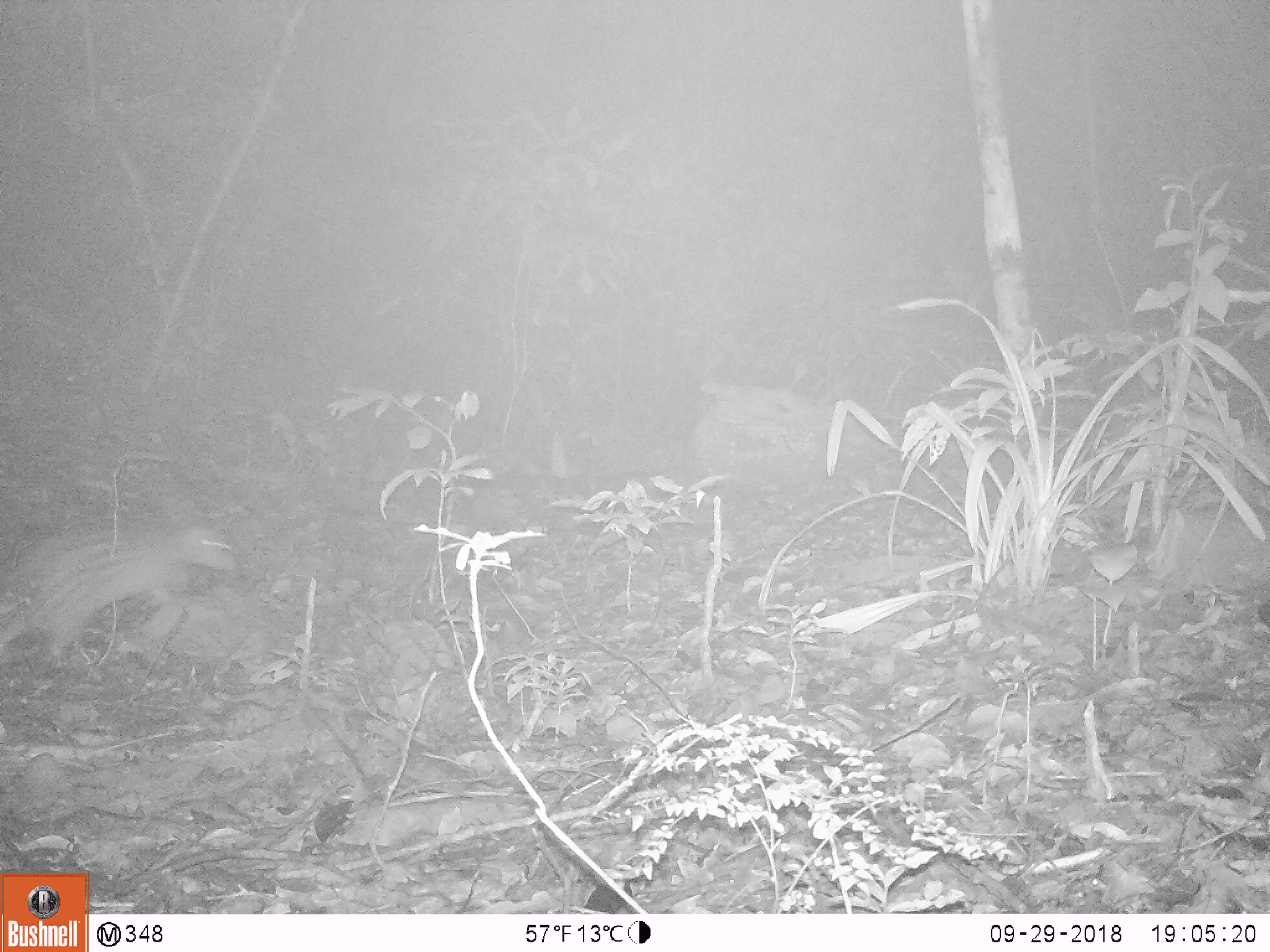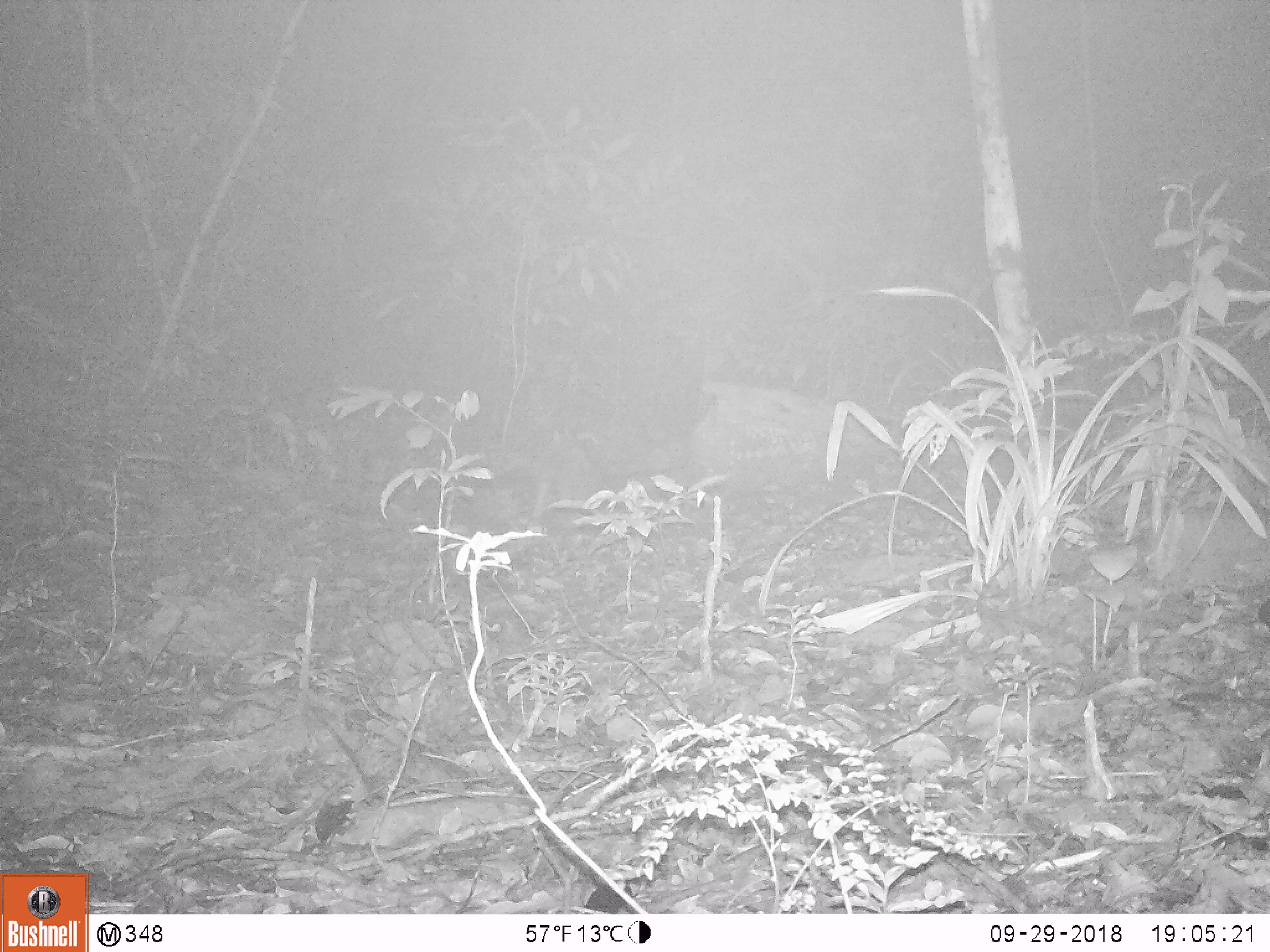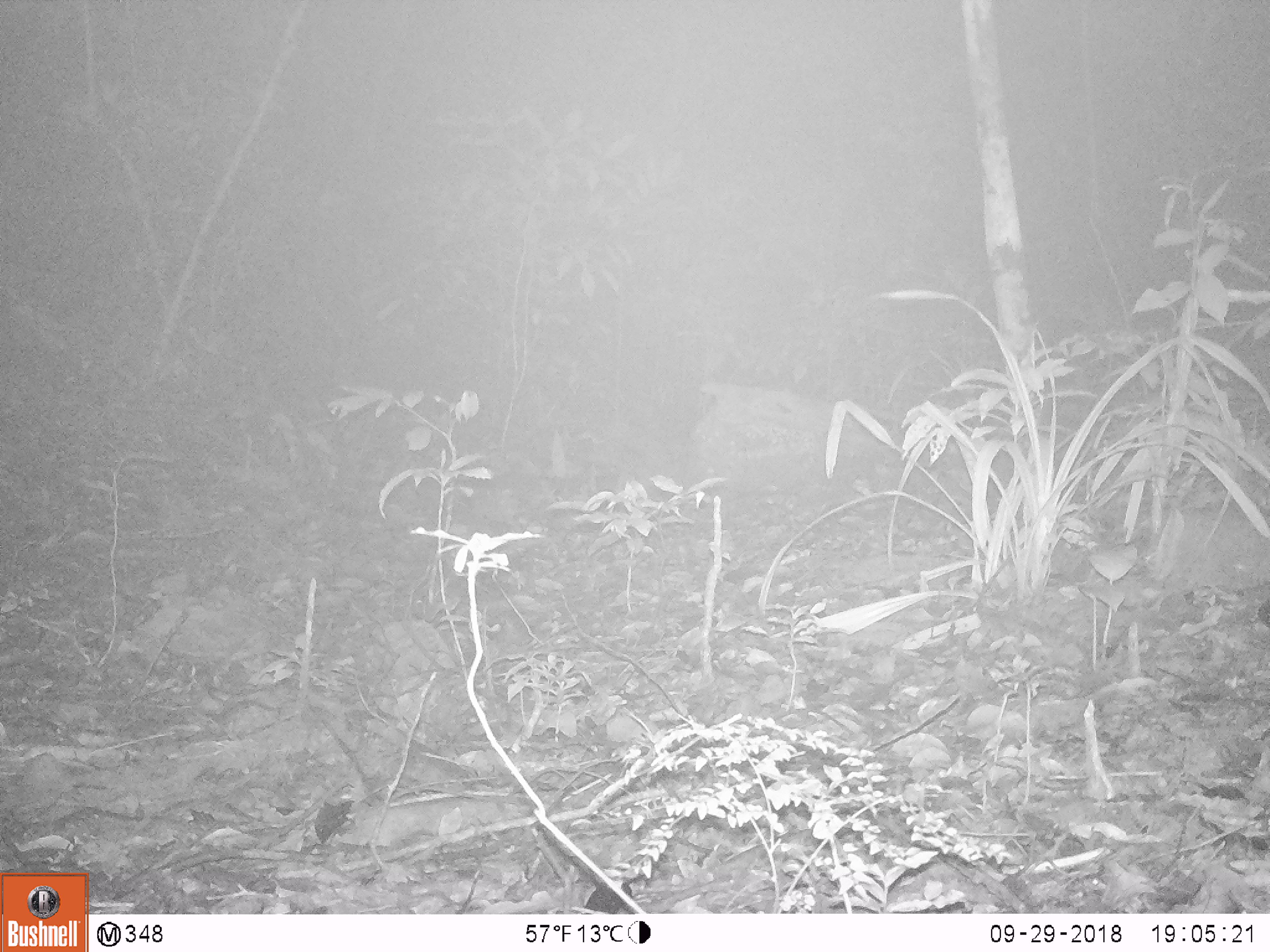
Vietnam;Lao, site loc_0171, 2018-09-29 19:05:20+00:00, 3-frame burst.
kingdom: Animalia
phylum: Chordata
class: Mammalia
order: Rodentia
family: Hystricidae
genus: Atherurus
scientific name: Atherurus macrourus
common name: asiatic brush-tailed porcupine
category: asiatic brush tailed porcupine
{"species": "asiatic brush tailed porcupine (asiatic brush-tailed porcupine) (Atherurus macrourus)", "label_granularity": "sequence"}